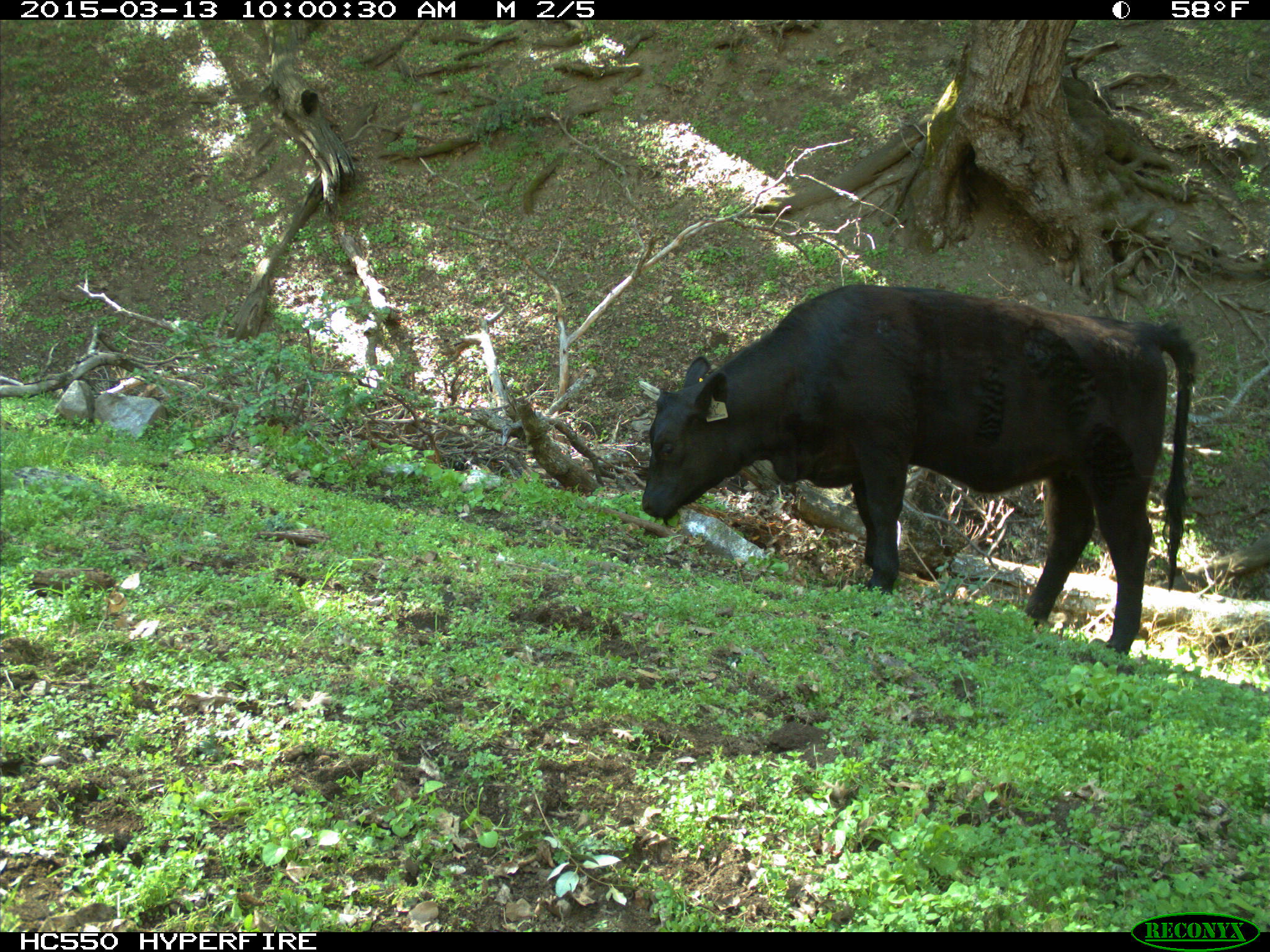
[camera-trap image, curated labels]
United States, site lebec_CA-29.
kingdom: Animalia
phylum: Chordata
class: Mammalia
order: Artiodactyla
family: Bovidae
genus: Bos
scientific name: Bos taurus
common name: domestic cow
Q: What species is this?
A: Bos taurus (domestic cow).